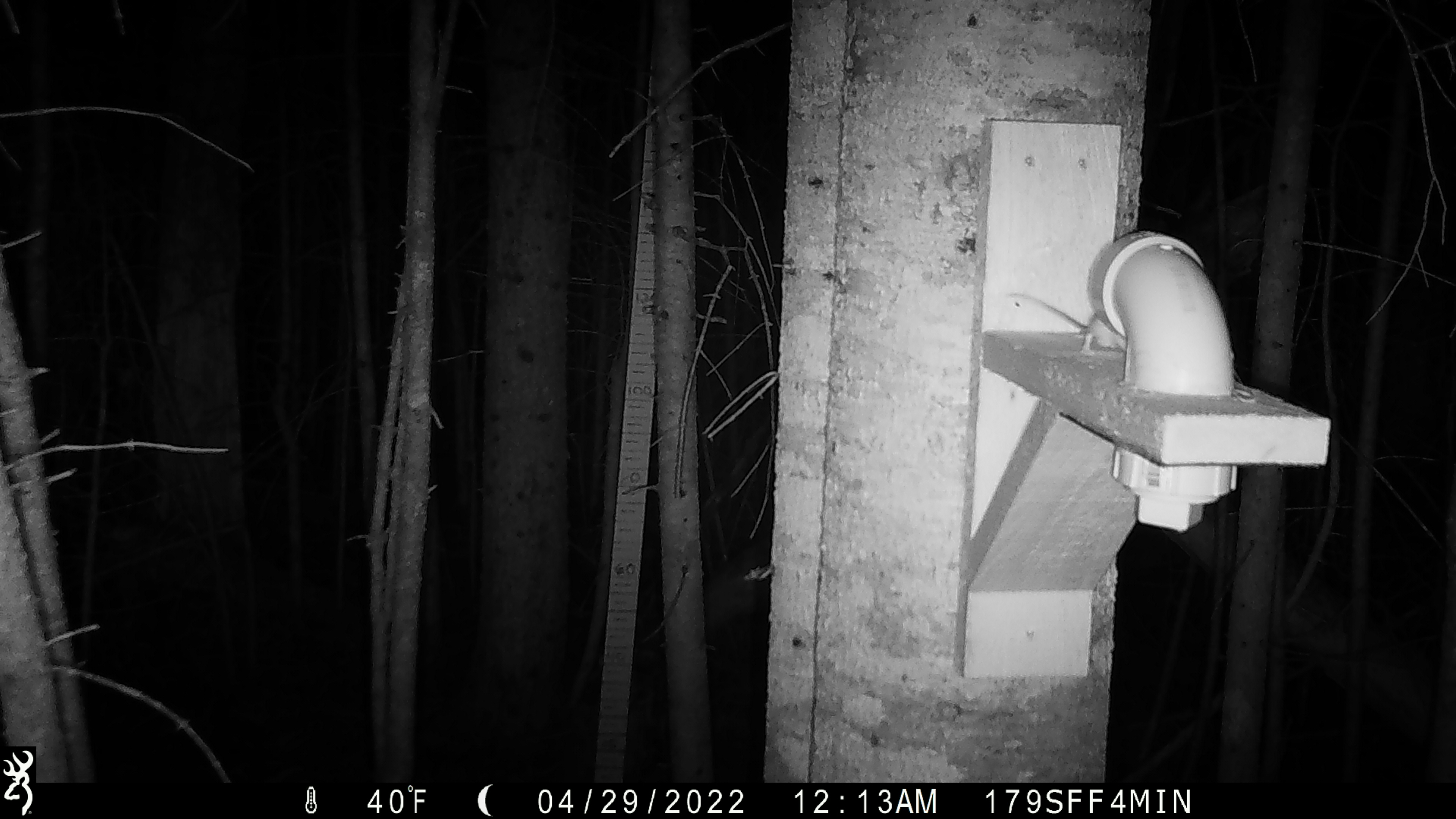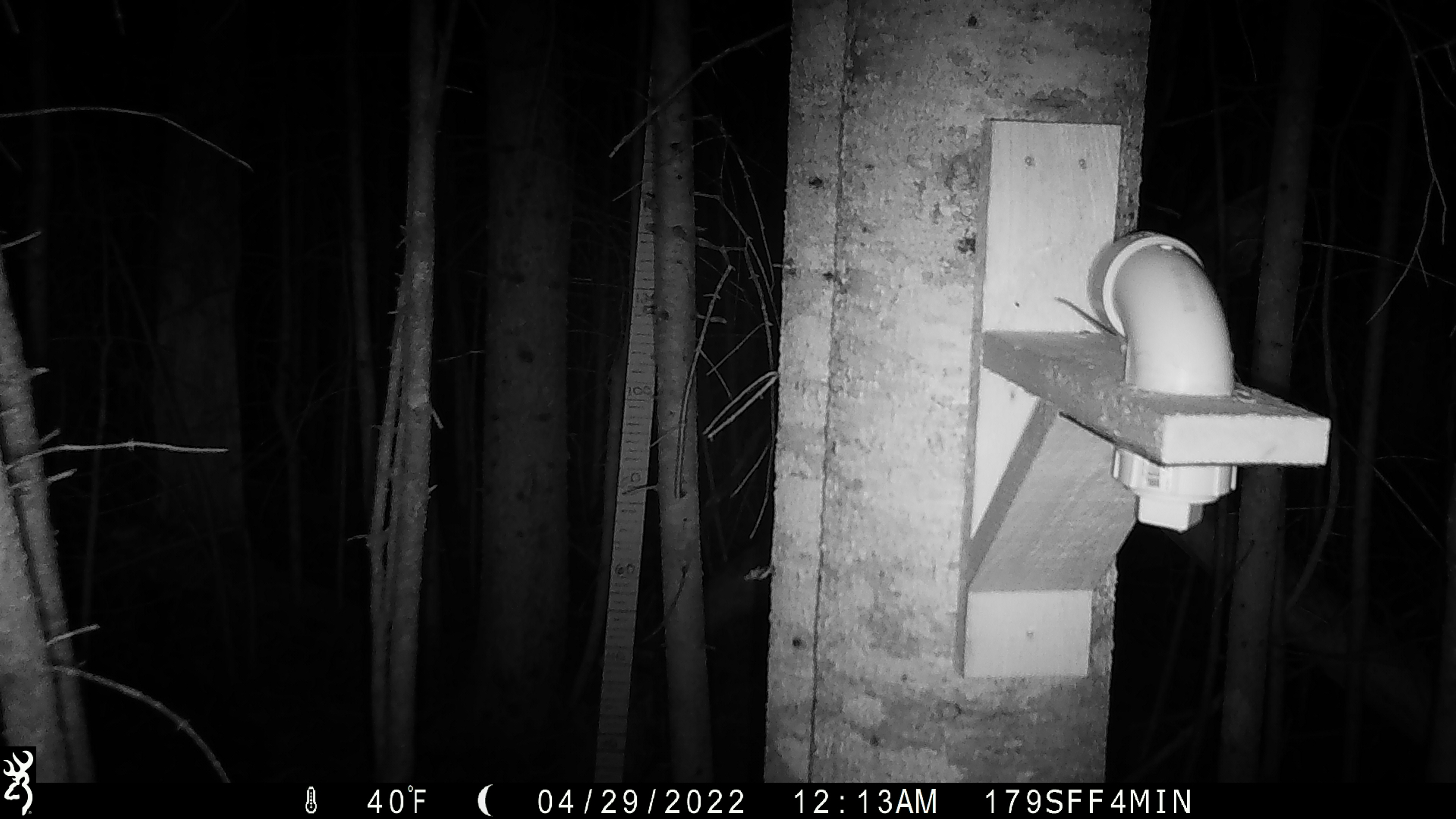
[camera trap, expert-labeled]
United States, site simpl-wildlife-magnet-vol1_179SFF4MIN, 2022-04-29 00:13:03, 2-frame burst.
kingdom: Animalia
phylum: Chordata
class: Mammalia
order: Rodentia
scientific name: Rodentia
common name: mouse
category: mouse sp.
Mouse sp. (mouse) (Rodentia).